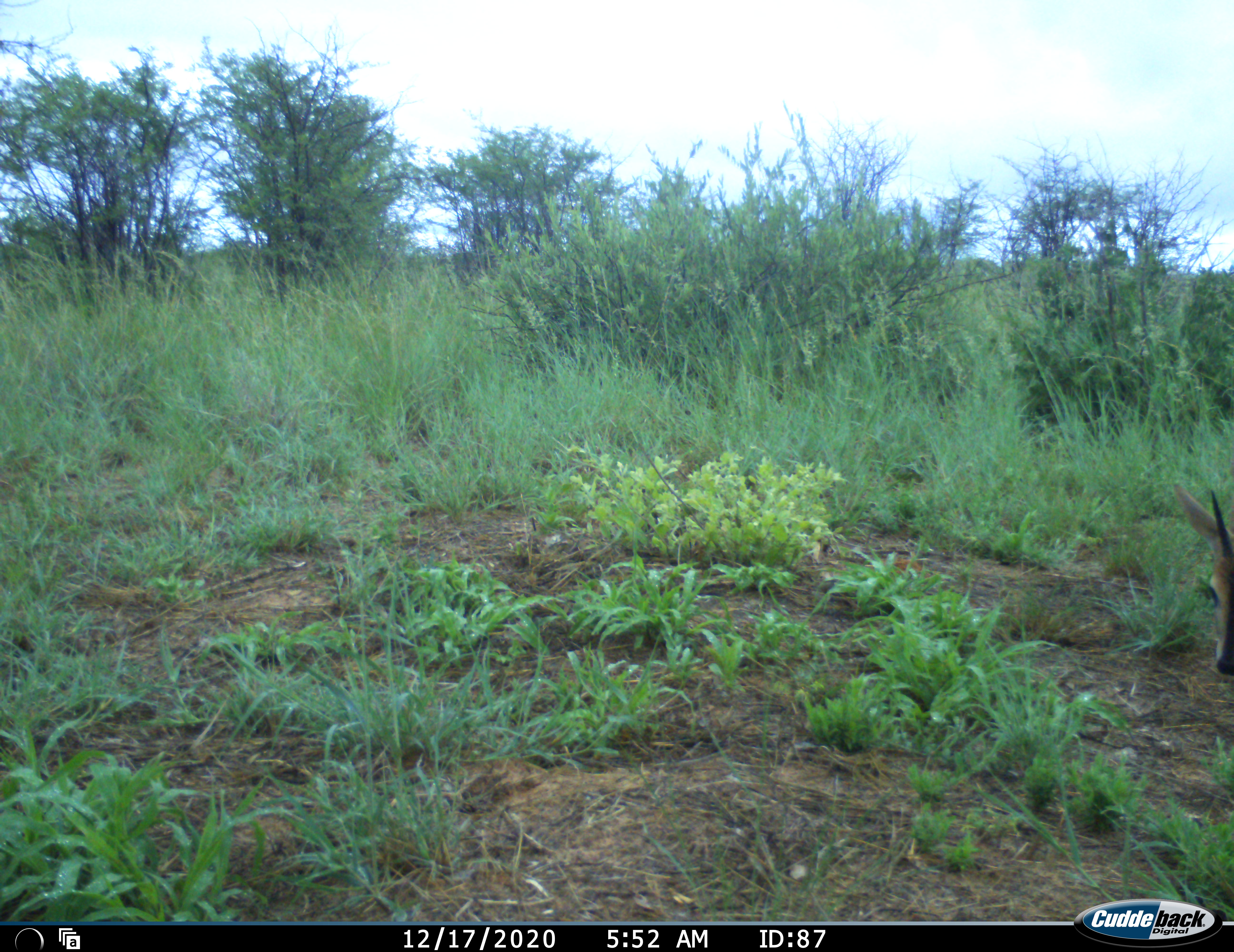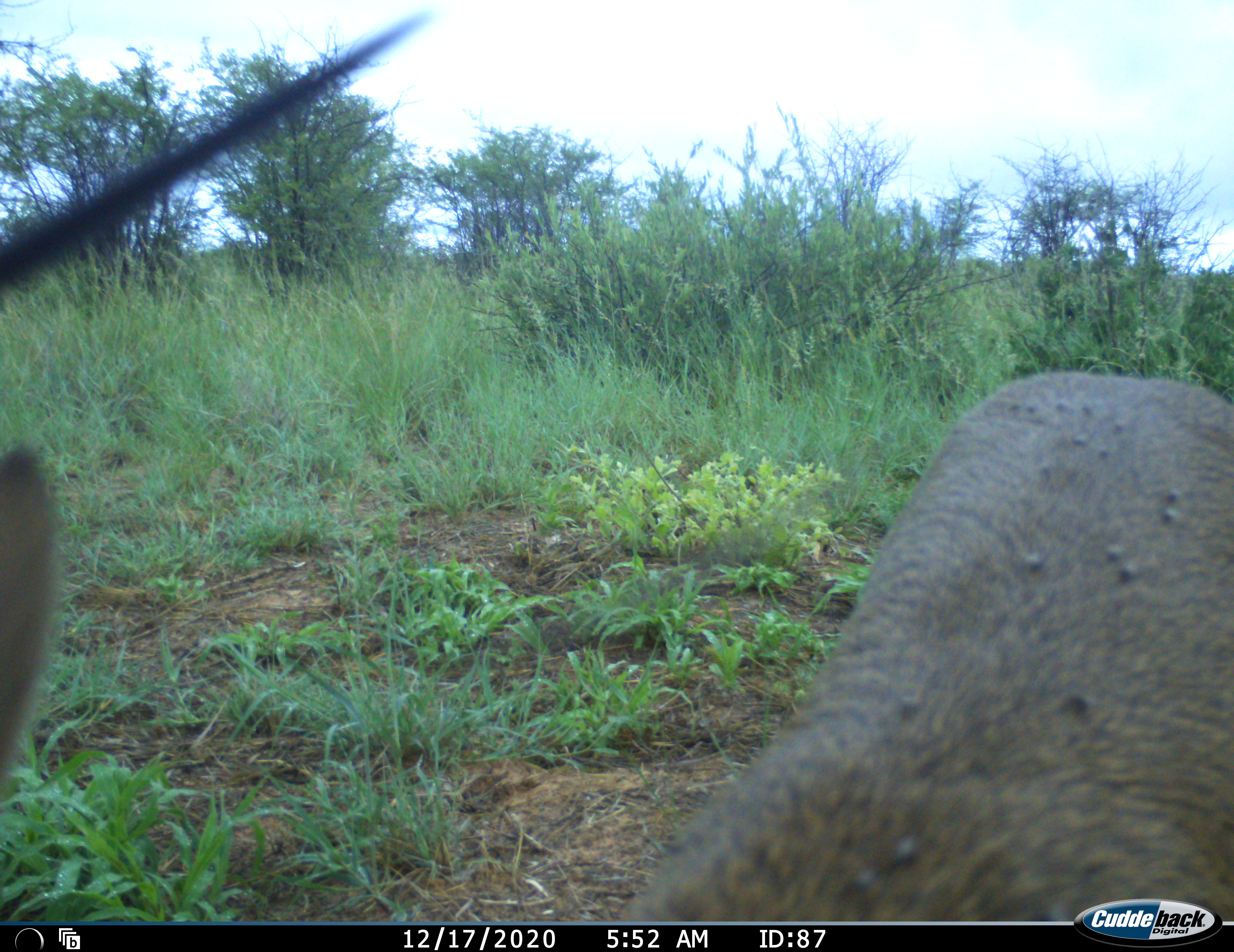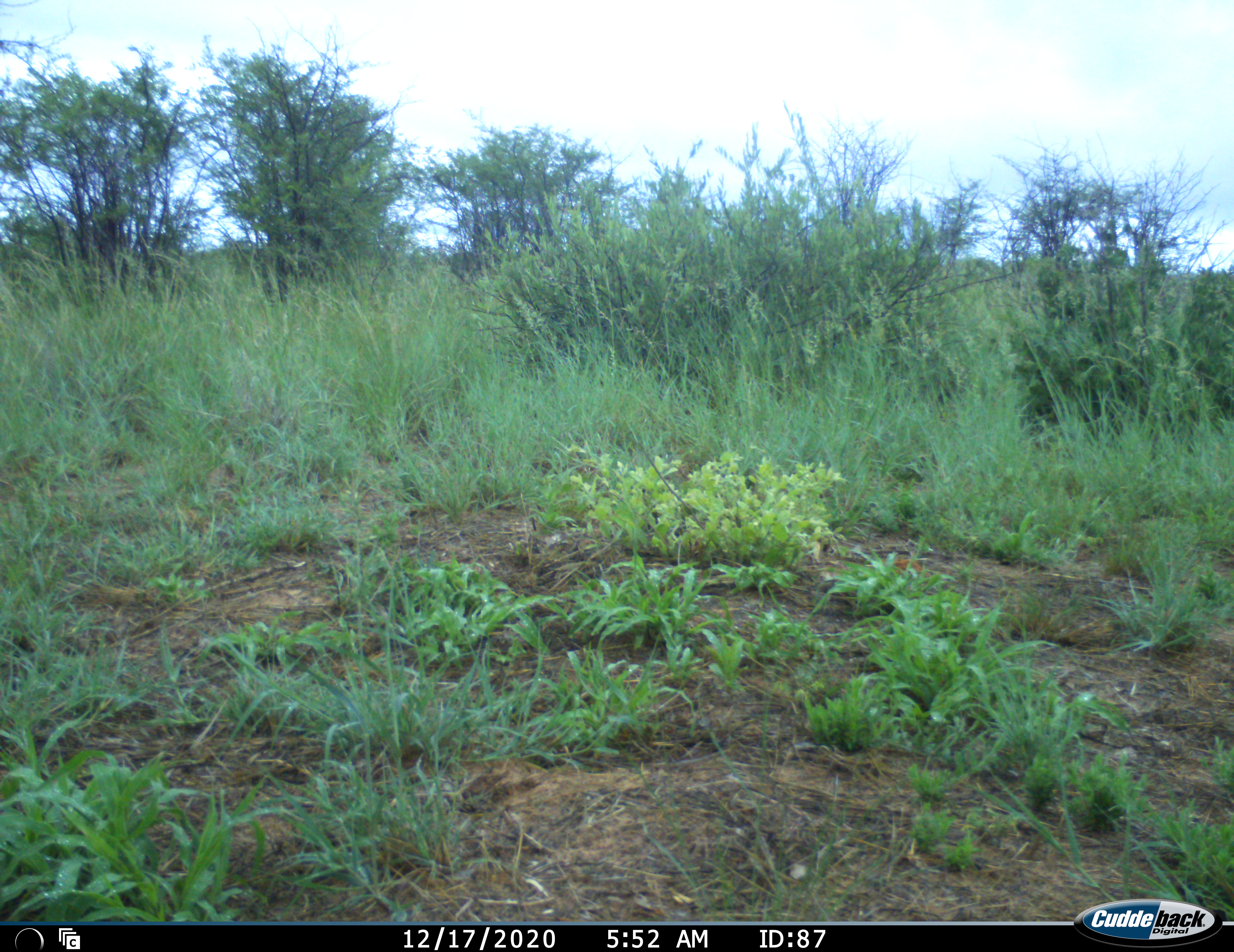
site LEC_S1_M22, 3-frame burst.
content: unidentified animal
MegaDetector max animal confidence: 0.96